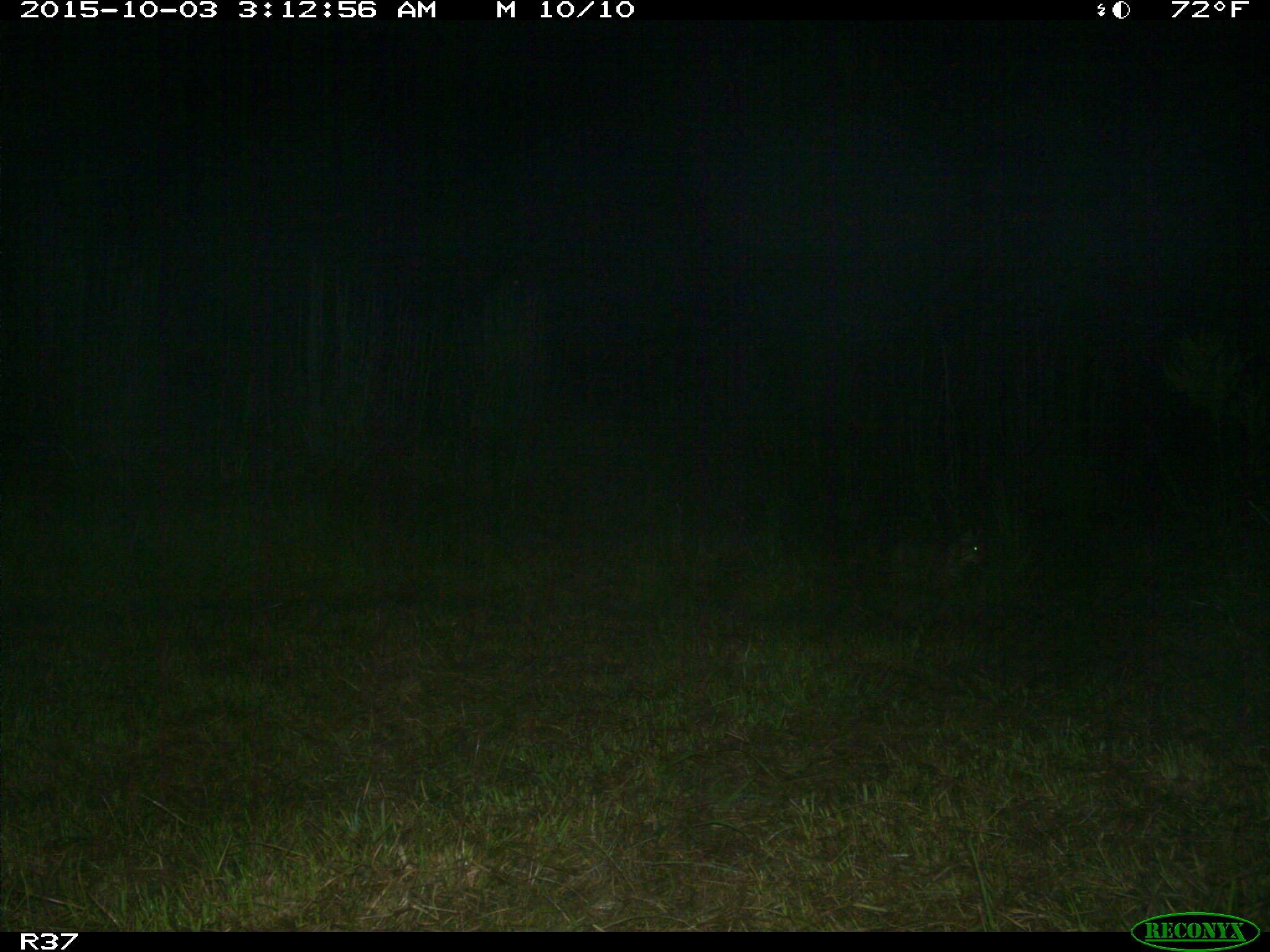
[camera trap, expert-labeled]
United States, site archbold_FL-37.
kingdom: Animalia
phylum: Chordata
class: Mammalia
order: Carnivora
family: Felidae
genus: Lynx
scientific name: Lynx rufus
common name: bobcat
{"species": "Lynx rufus (bobcat)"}